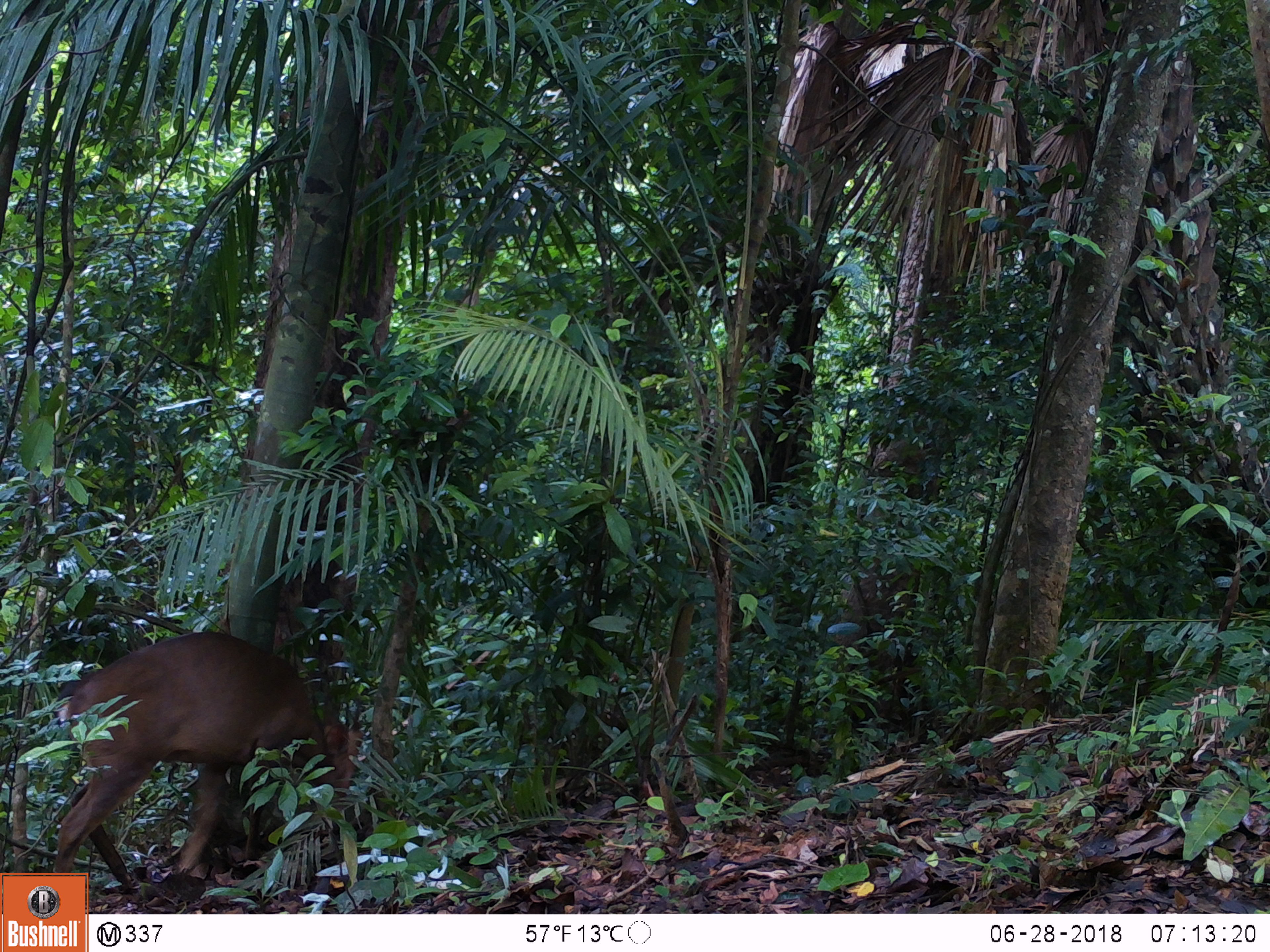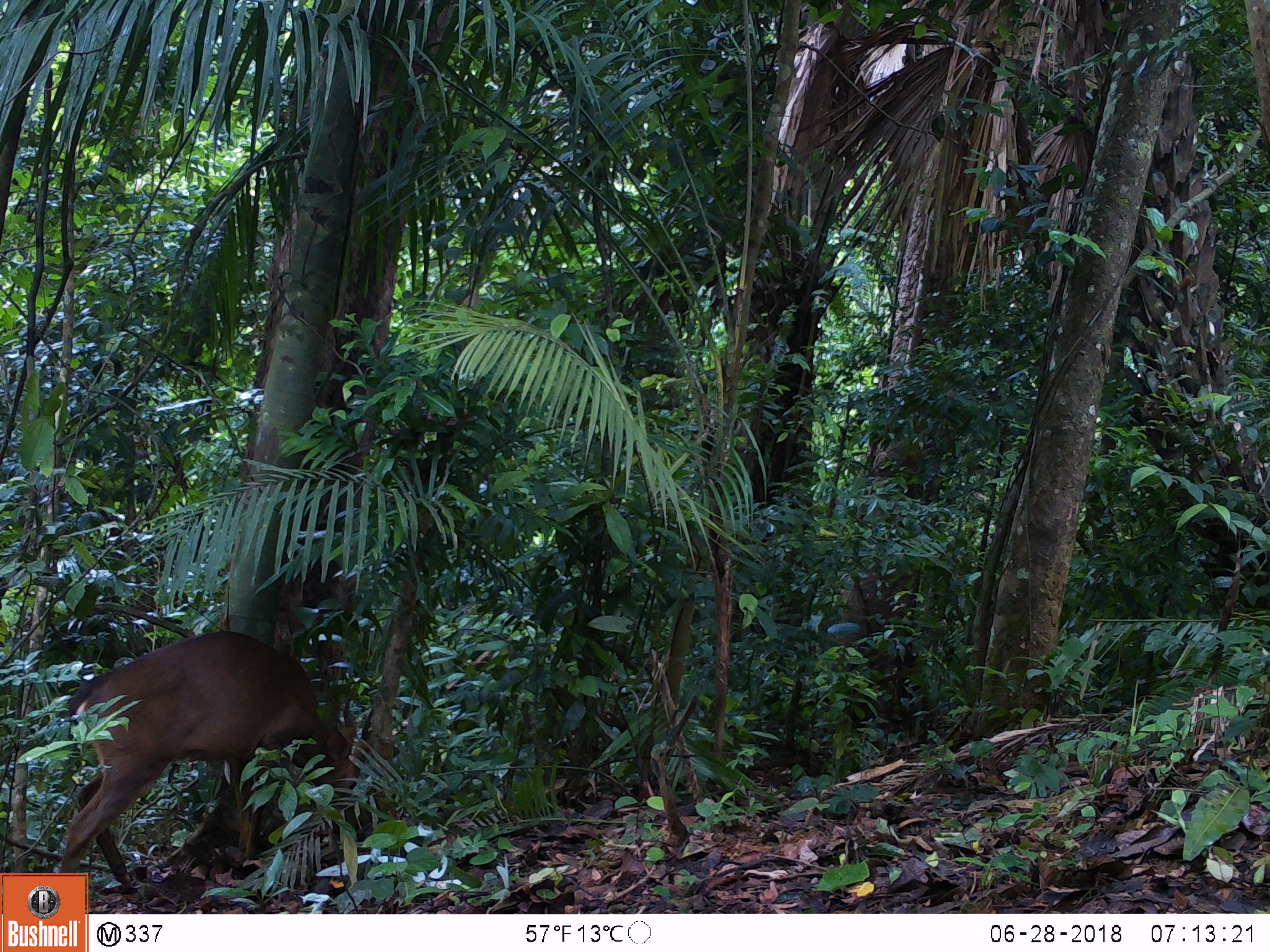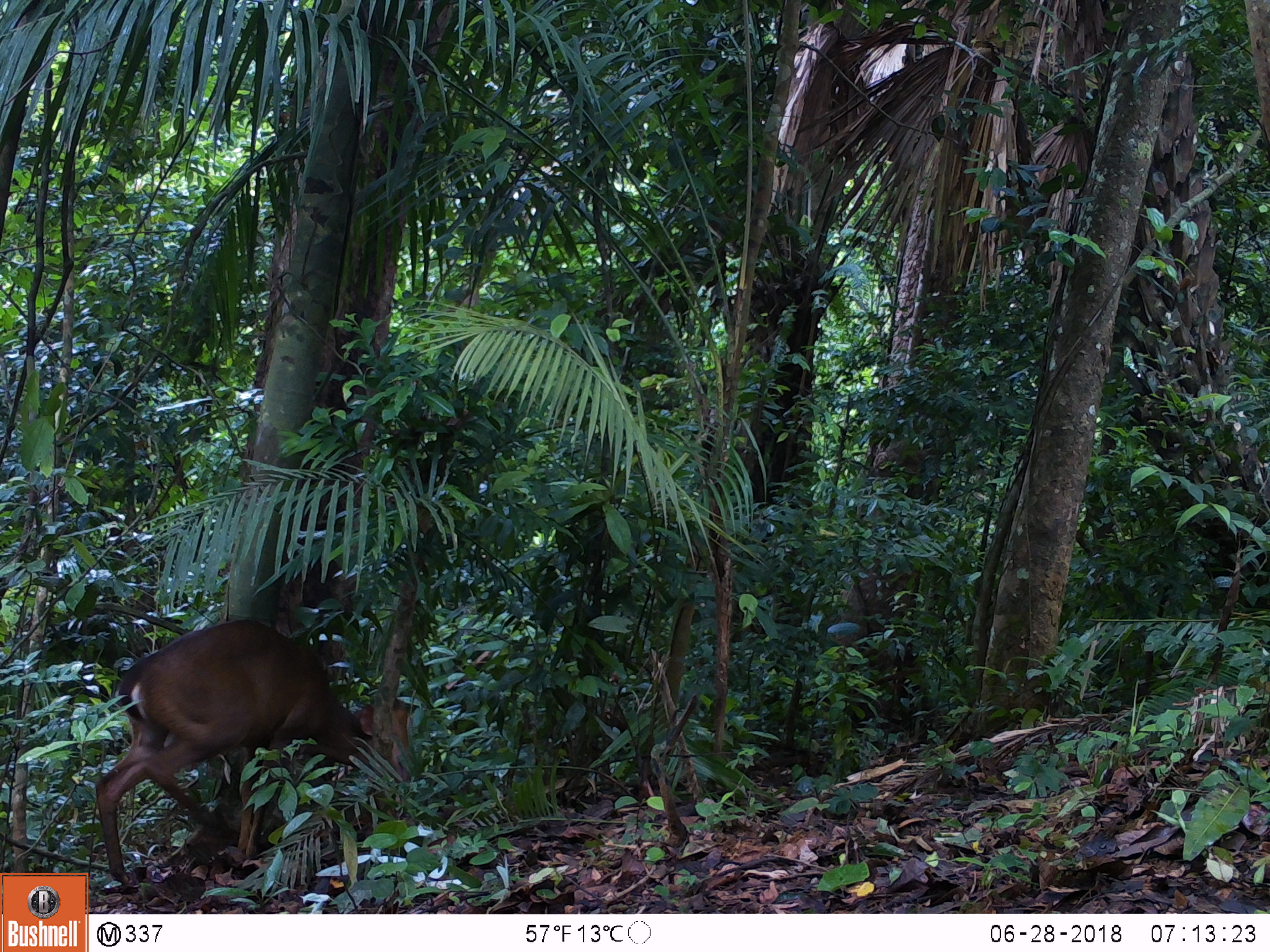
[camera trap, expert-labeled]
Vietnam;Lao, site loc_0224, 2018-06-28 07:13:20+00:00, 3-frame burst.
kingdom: Animalia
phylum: Chordata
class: Mammalia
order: Artiodactyla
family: Cervidae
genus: Muntiacus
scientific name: Muntiacus vuquangensis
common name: large-antlered muntjac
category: large antlered muntjac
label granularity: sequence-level